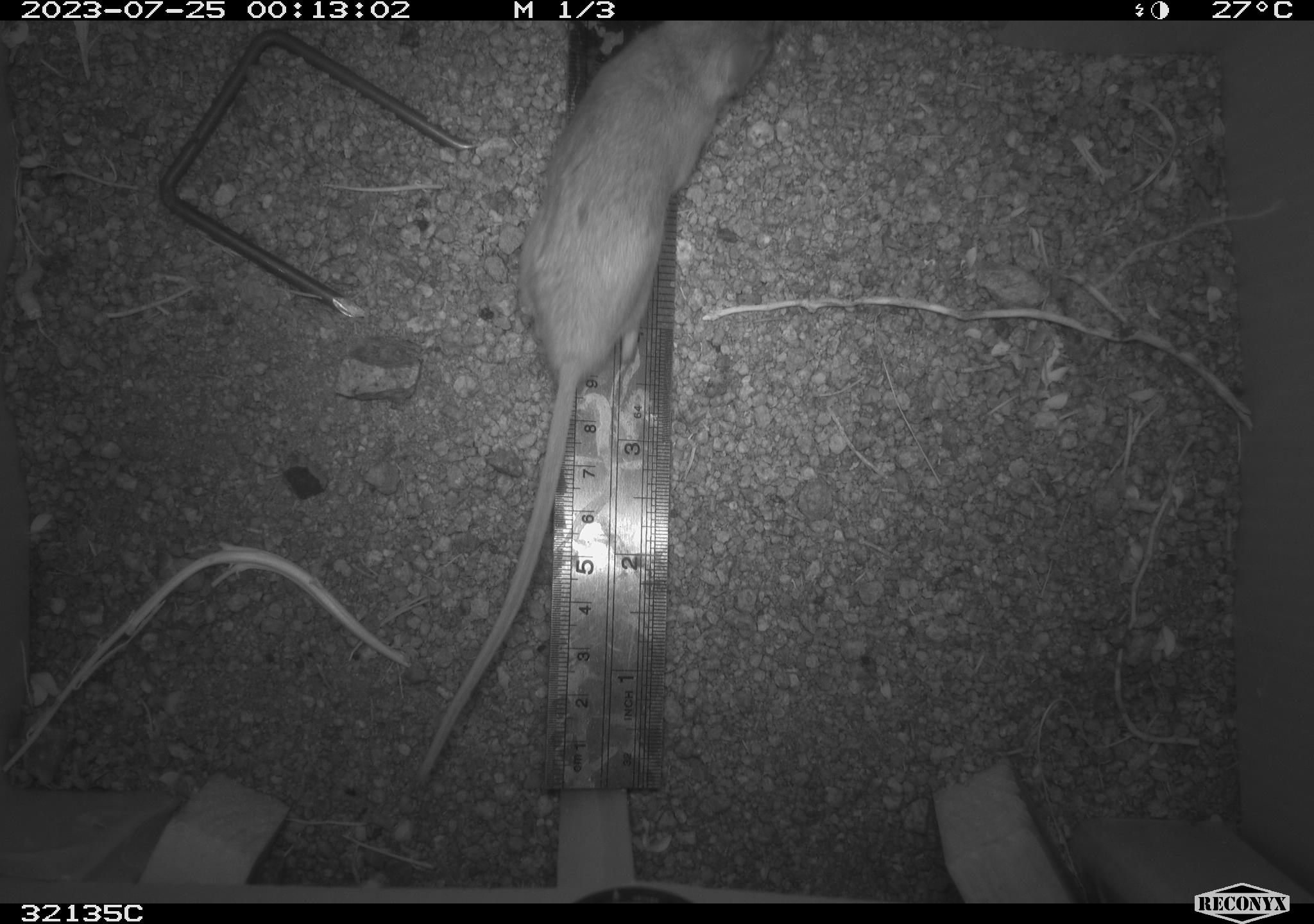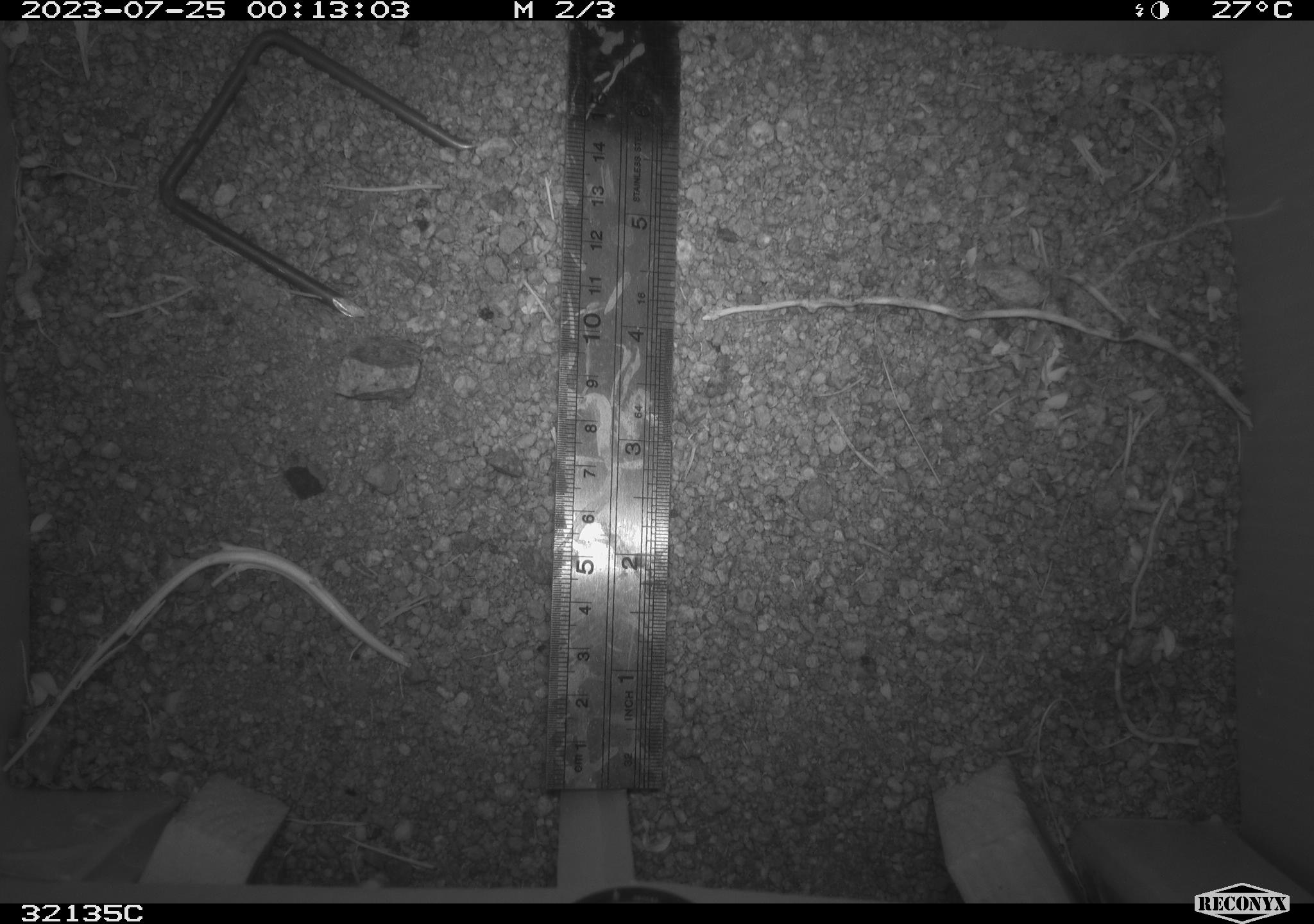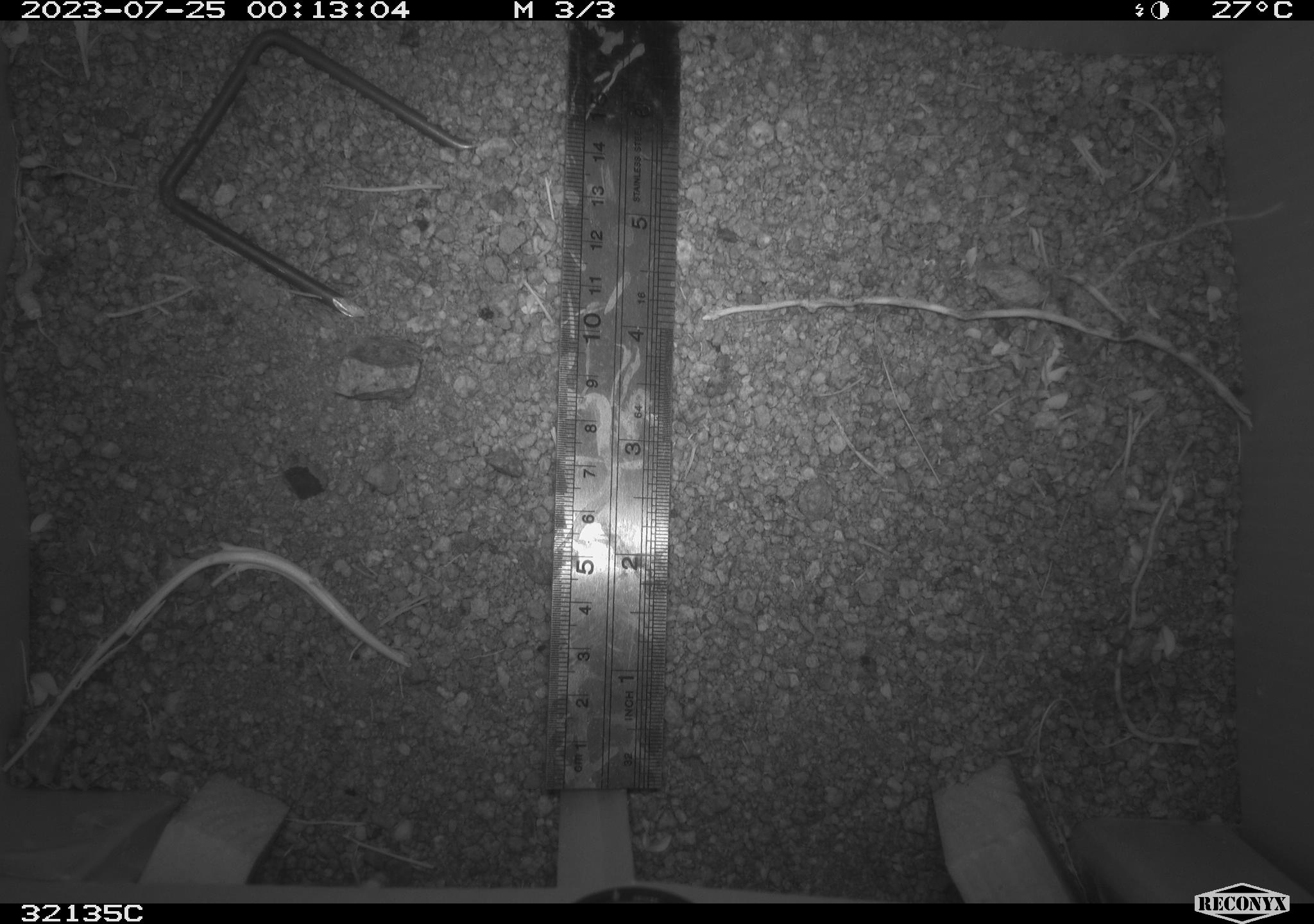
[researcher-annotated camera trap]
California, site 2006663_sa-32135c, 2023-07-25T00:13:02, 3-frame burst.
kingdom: Animalia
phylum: Chordata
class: Mammalia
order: Rodentia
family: Cricetidae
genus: Peromyscus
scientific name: Peromyscus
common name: deer mice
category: peromyscus species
Peromyscus species (deer mice) (Peromyscus).